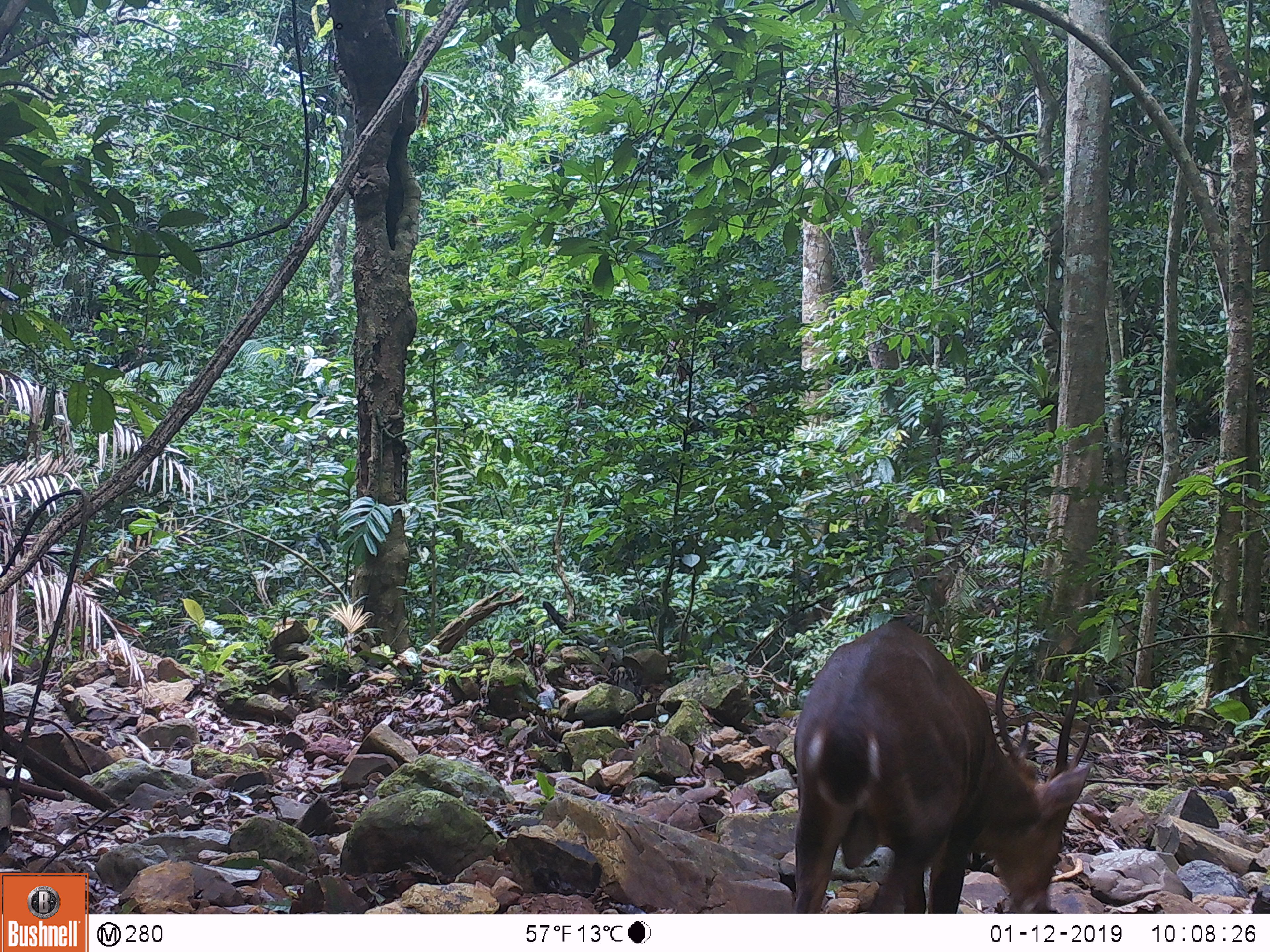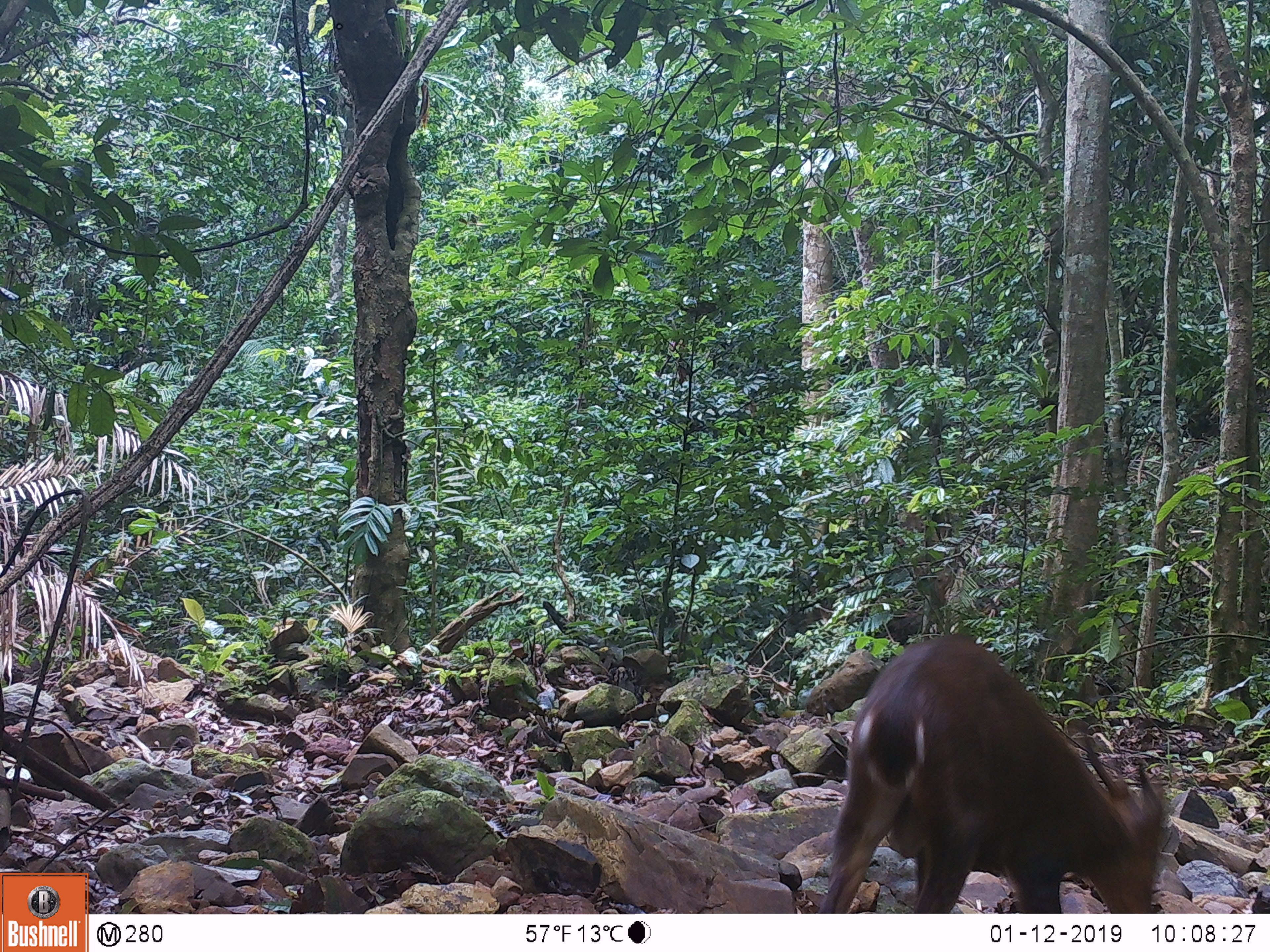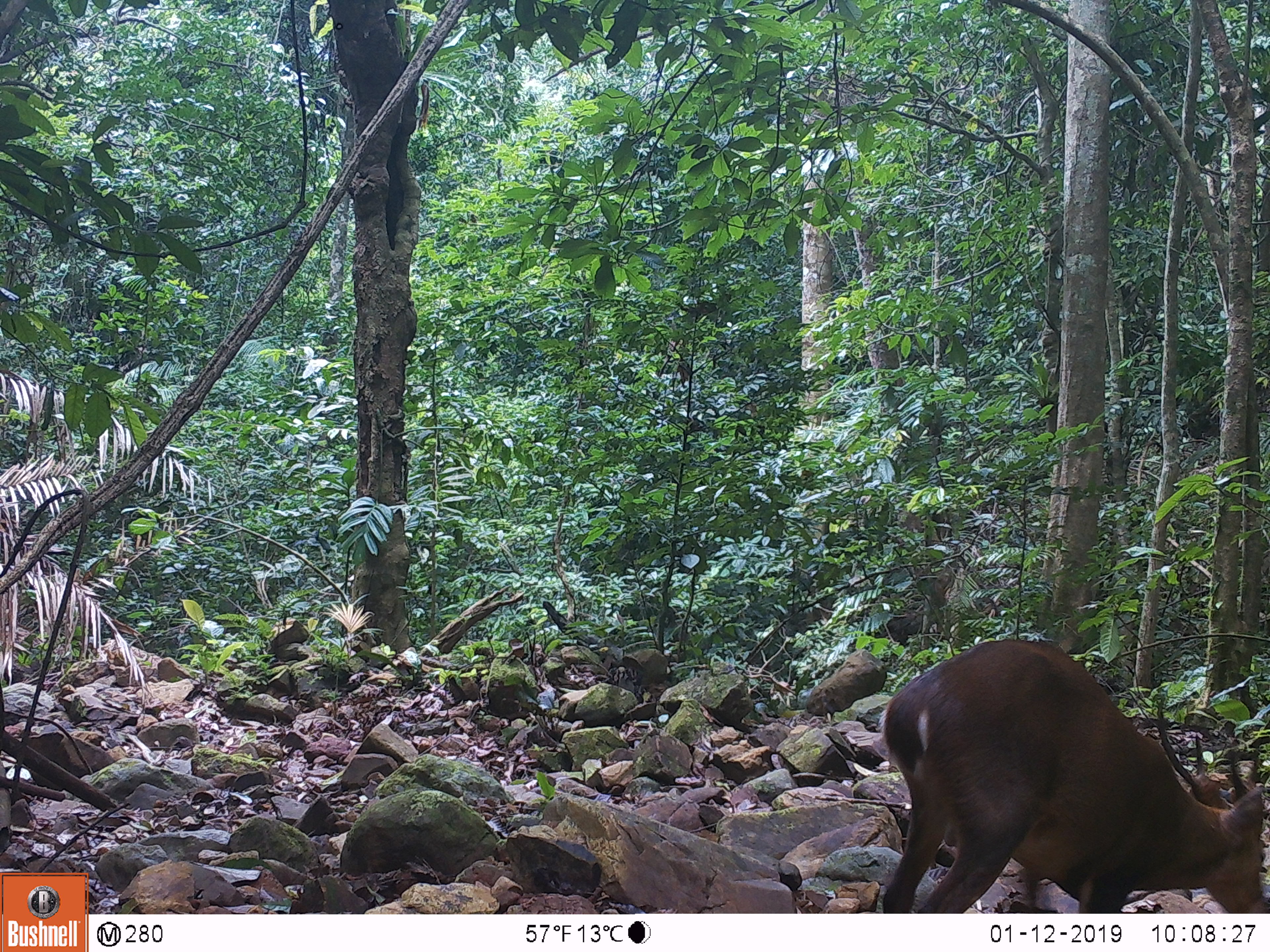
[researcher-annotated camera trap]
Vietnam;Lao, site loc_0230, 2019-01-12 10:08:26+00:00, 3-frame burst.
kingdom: Animalia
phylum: Chordata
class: Mammalia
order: Artiodactyla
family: Cervidae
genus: Muntiacus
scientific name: Muntiacus vuquangensis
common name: large-antlered muntjac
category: large antlered muntjac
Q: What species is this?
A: Large antlered muntjac (large-antlered muntjac) (Muntiacus vuquangensis).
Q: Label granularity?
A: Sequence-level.